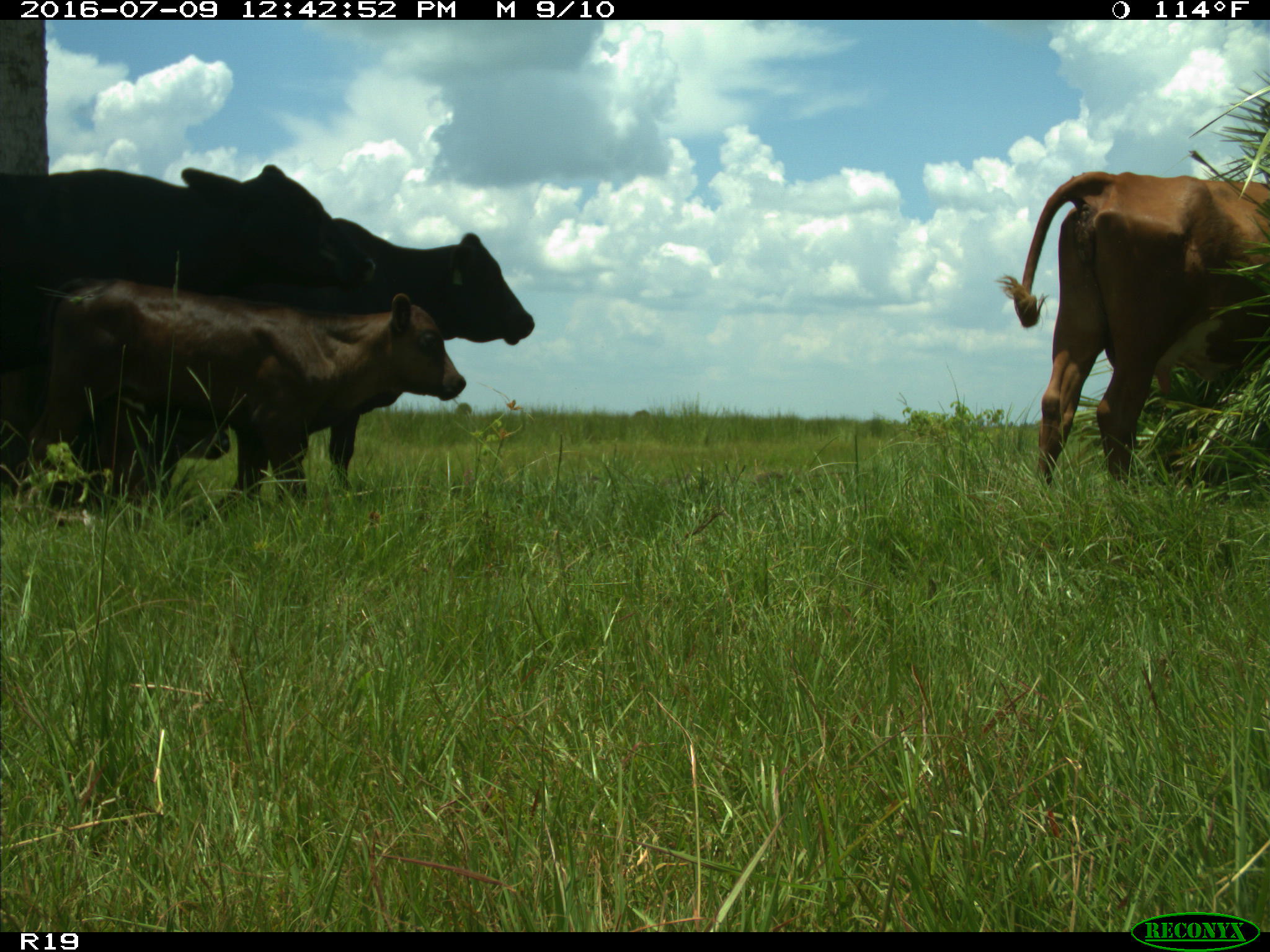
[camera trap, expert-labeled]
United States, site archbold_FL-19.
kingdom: Animalia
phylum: Chordata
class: Mammalia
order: Artiodactyla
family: Bovidae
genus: Bos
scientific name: Bos taurus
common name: domestic cow